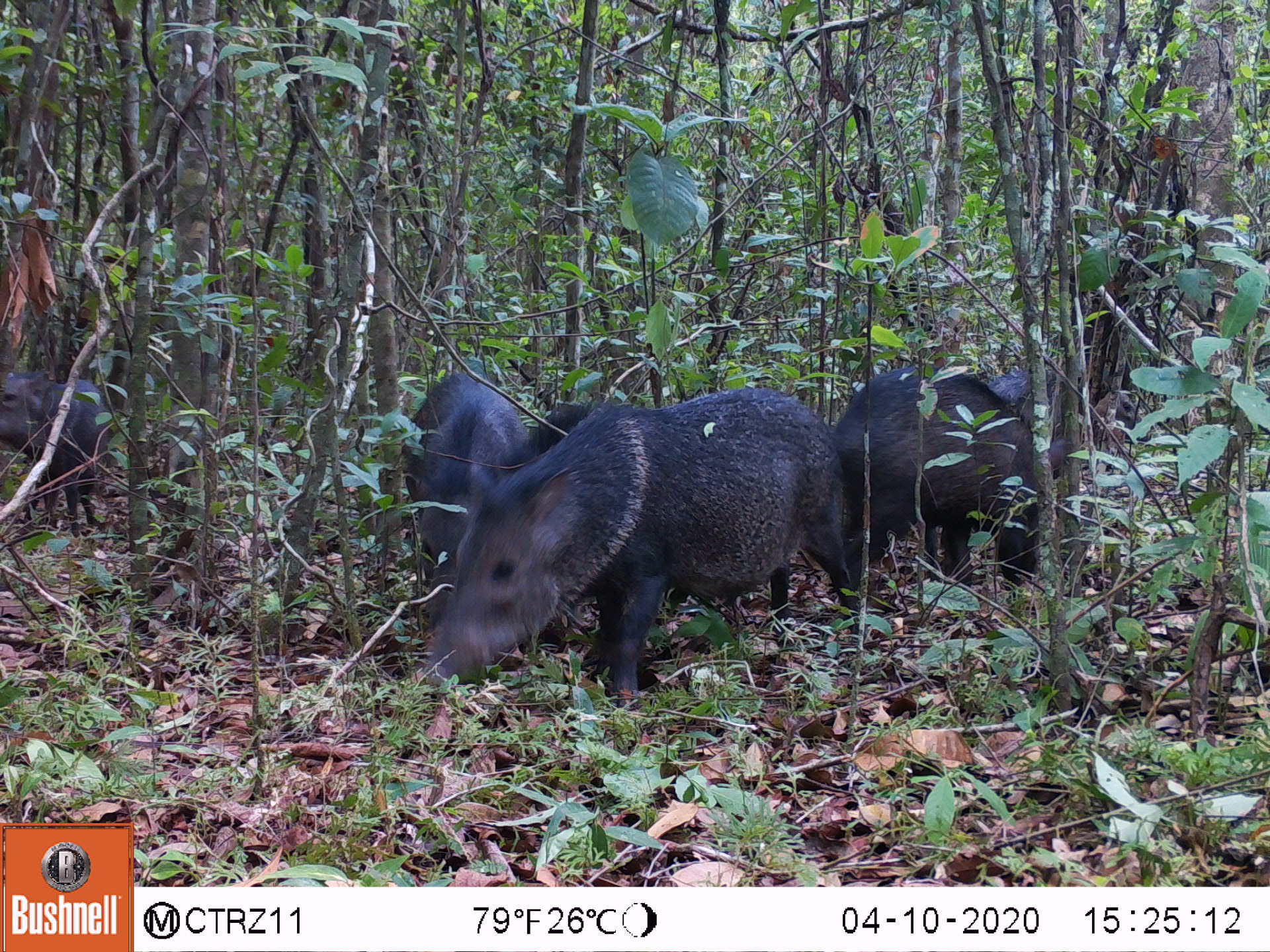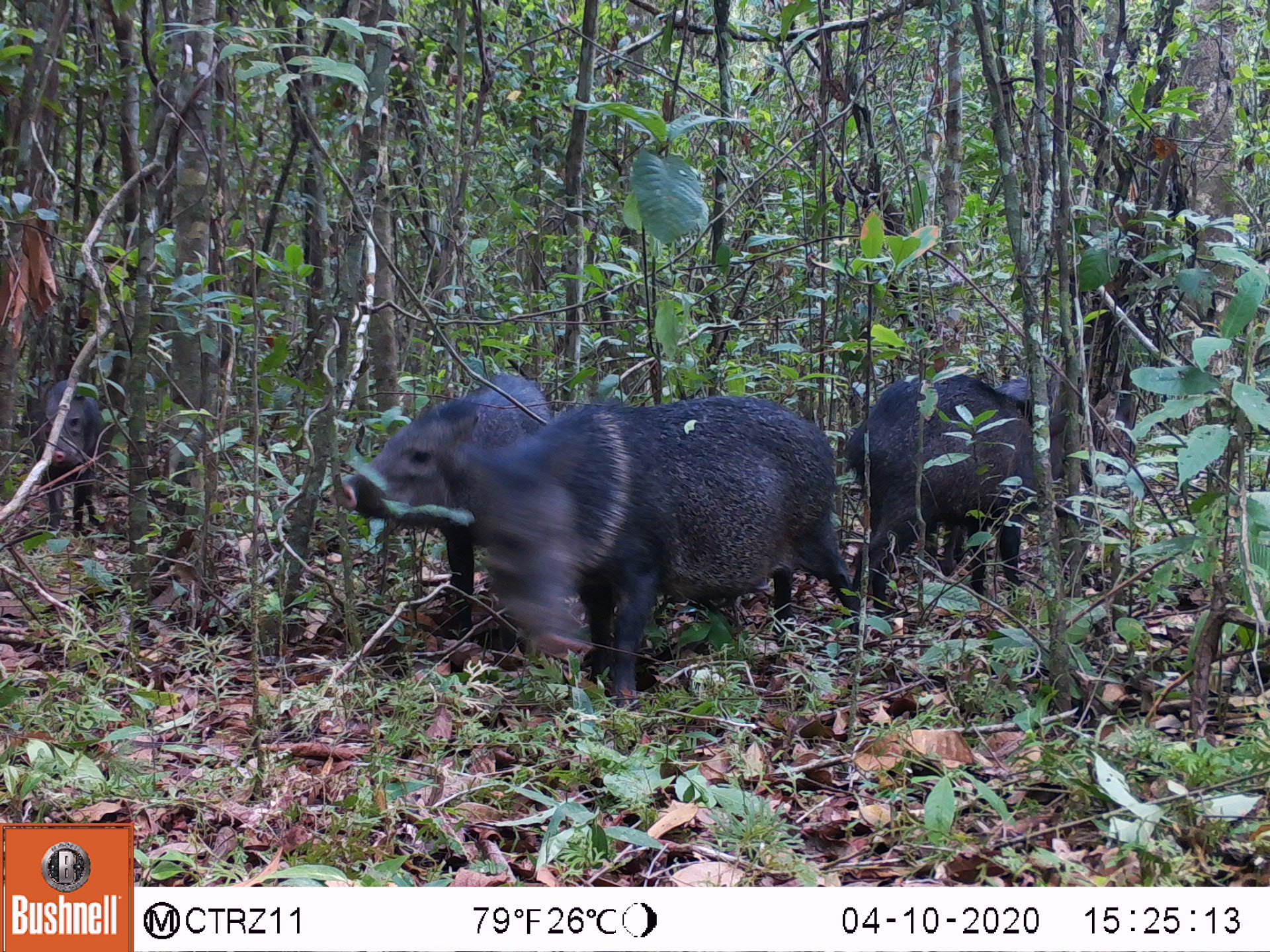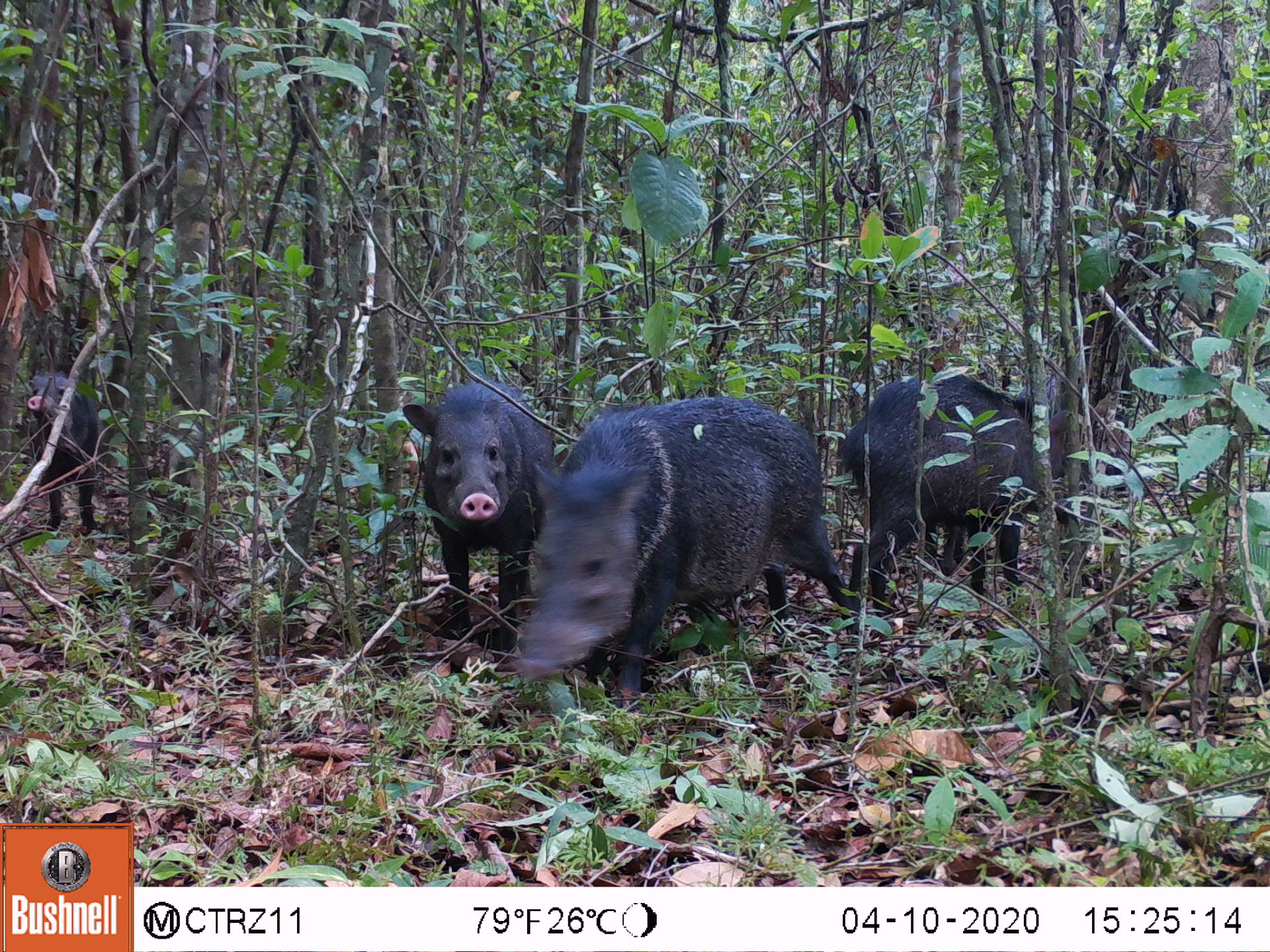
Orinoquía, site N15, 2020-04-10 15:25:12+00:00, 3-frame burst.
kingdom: Animalia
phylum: Chordata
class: Mammalia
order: Artiodactyla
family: Tayassuidae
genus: Pecari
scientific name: Pecari tajacu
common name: collared peccary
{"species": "collared peccary (Pecari tajacu)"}